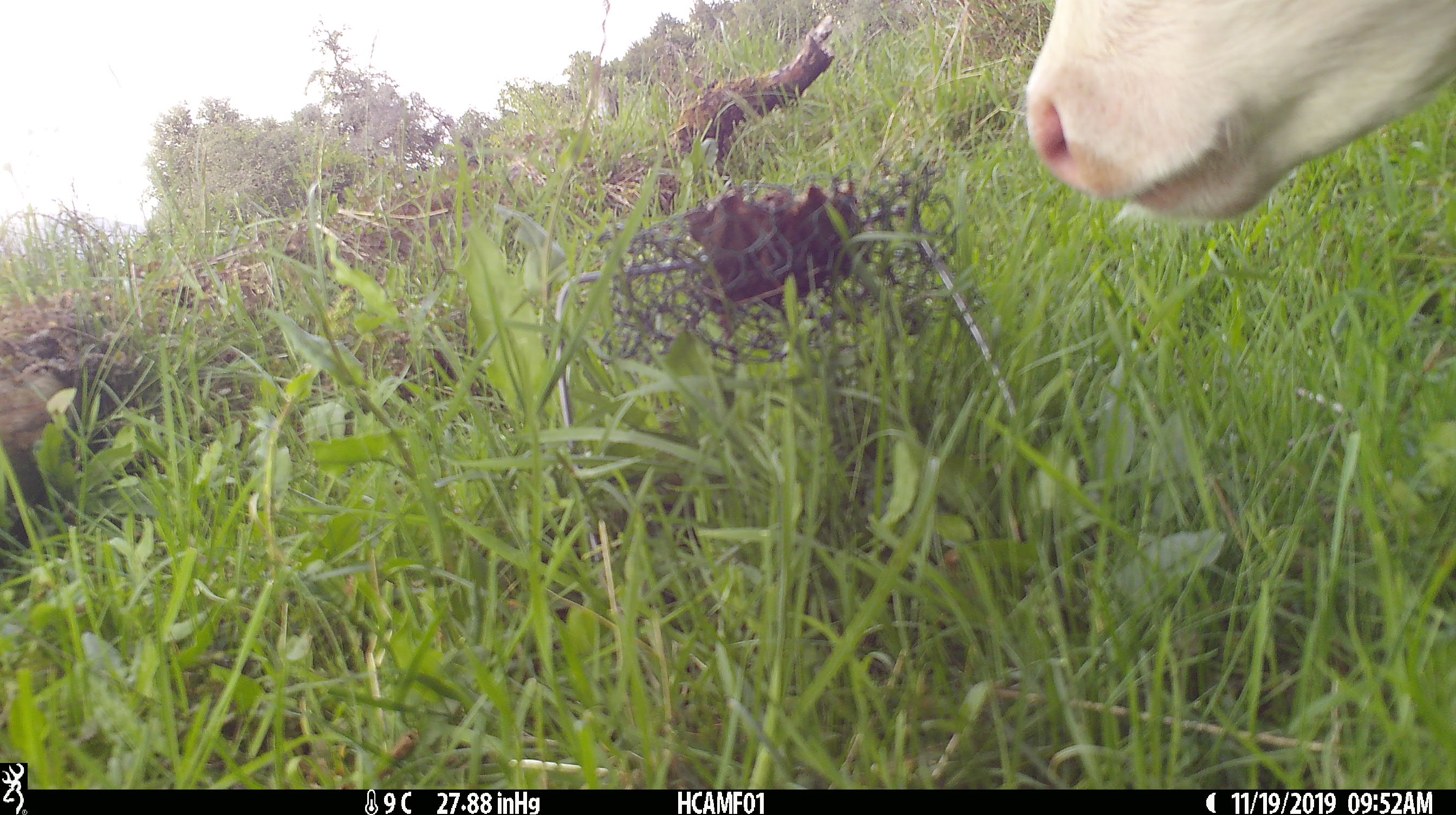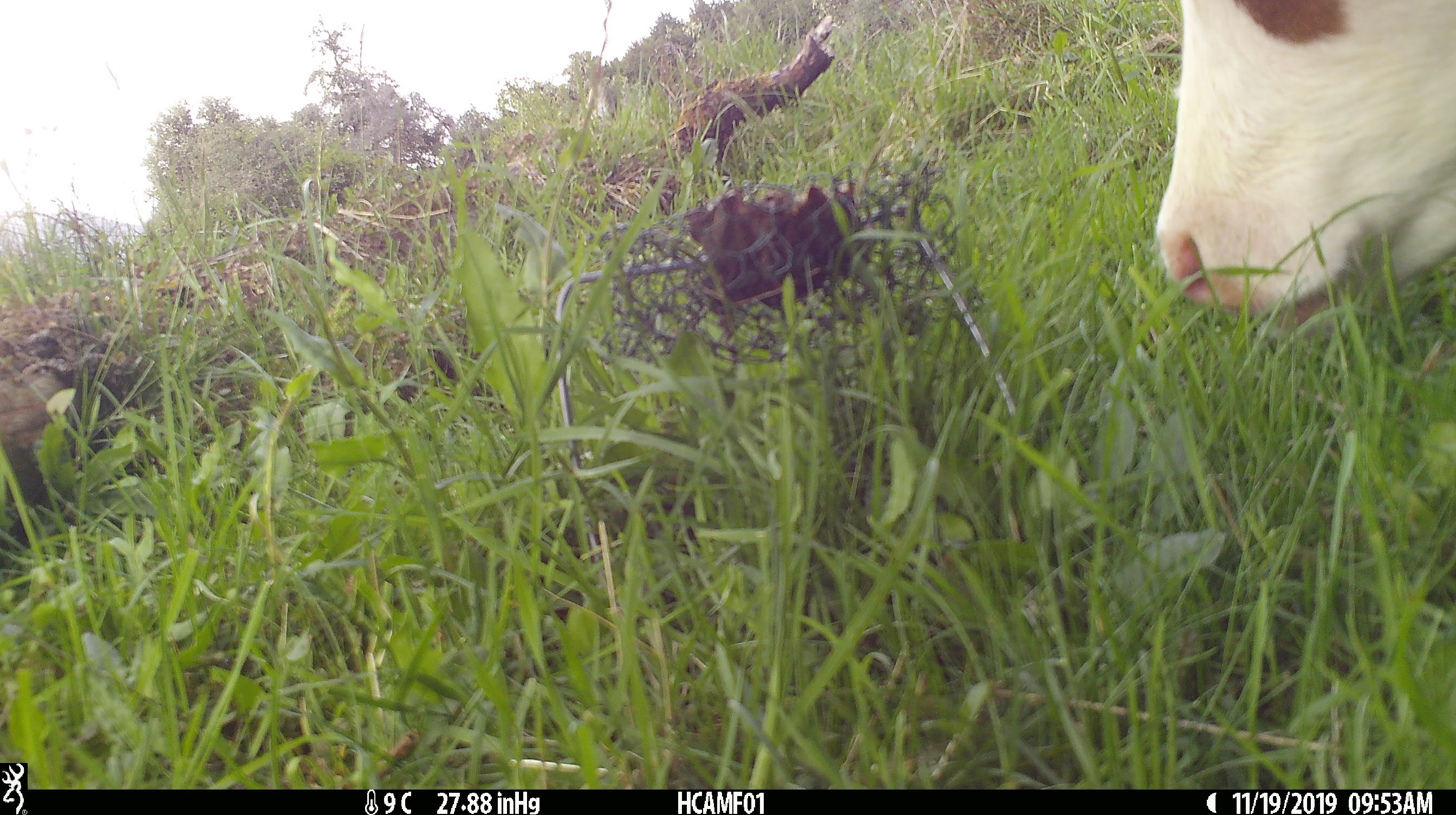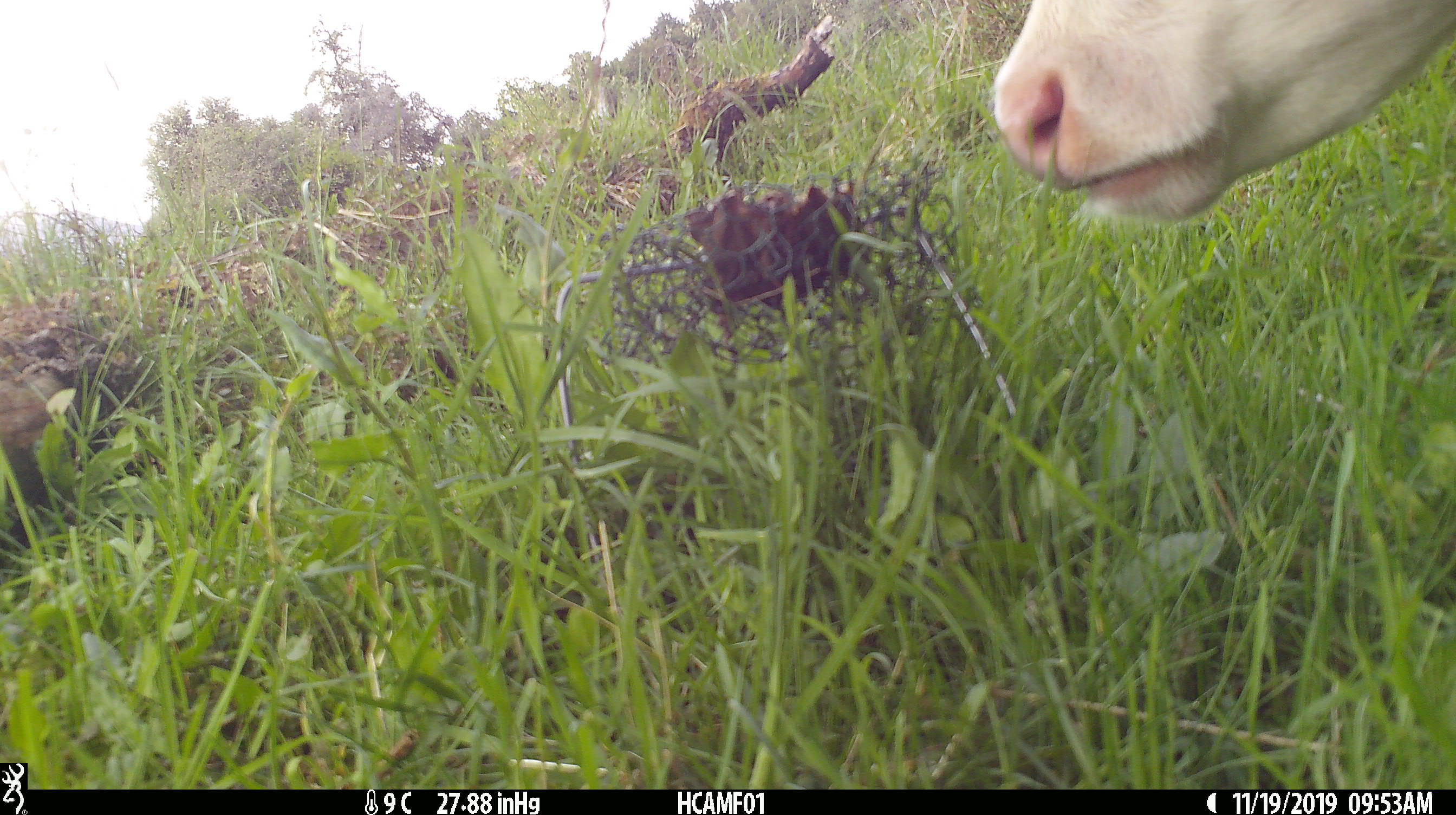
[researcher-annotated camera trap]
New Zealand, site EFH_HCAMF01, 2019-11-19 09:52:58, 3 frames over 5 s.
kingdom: Animalia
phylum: Chordata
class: Mammalia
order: Artiodactyla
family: Bovidae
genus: Bos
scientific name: Bos taurus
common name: domestic cow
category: cow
Cow (domestic cow) (Bos taurus).